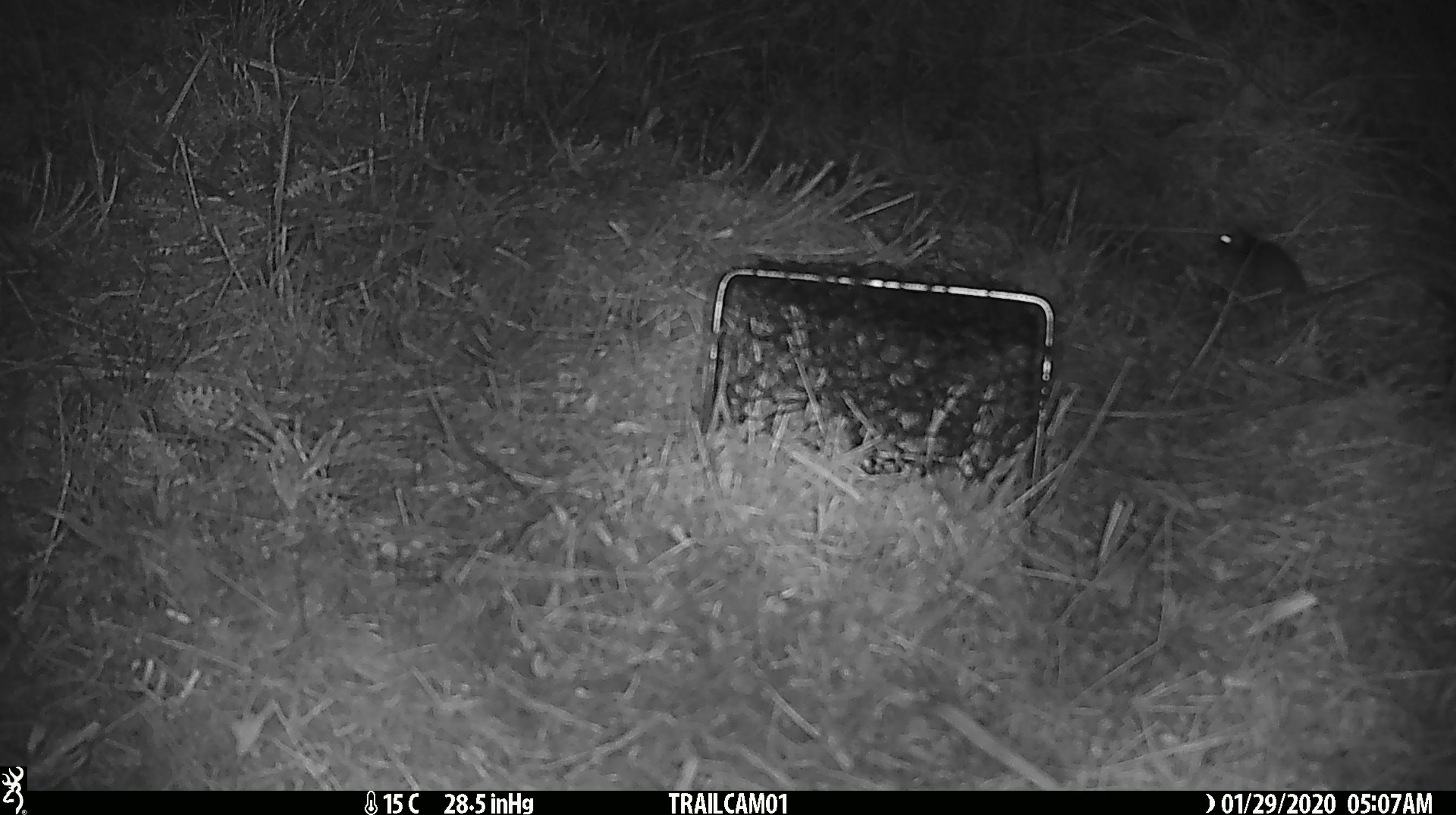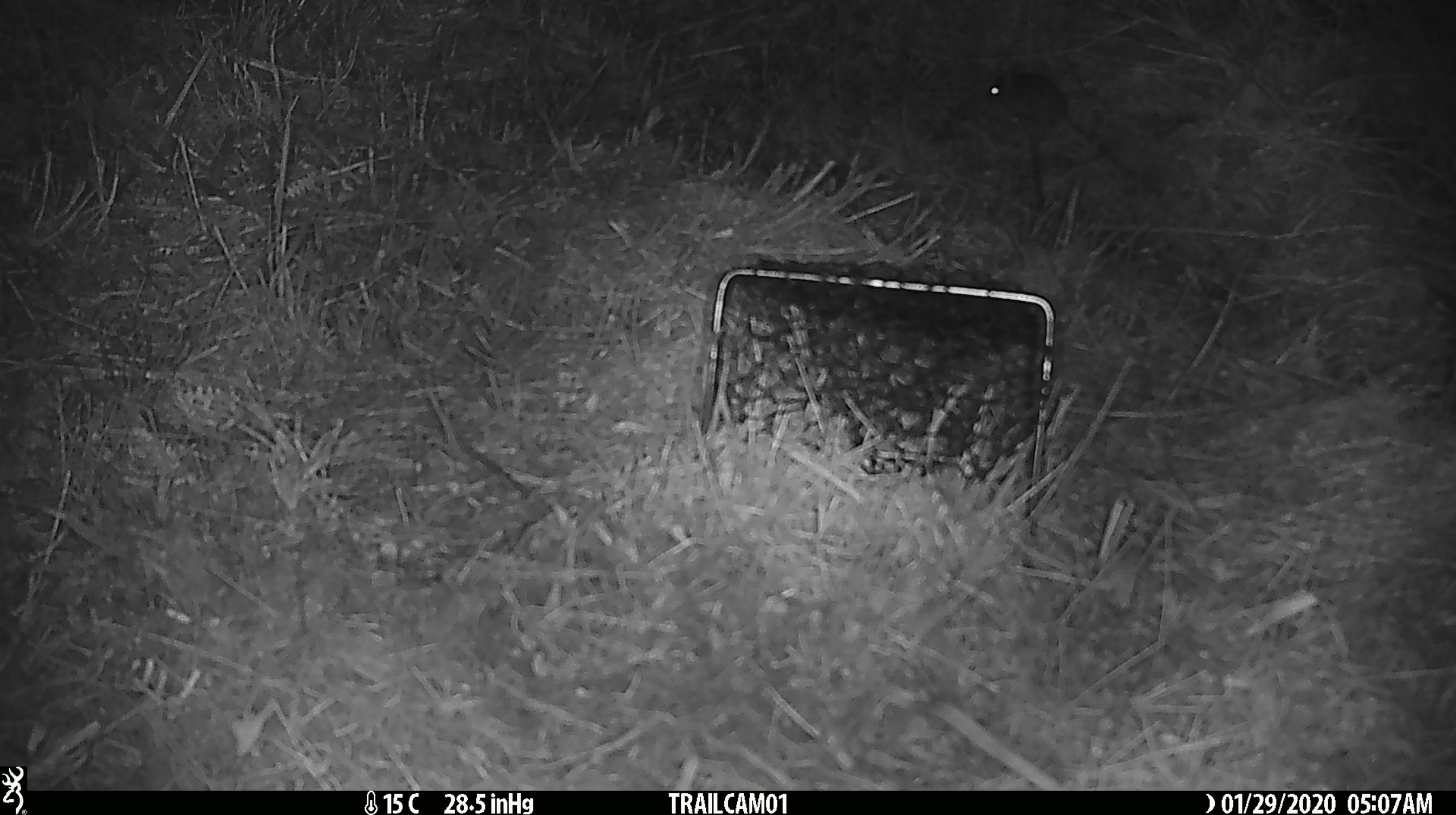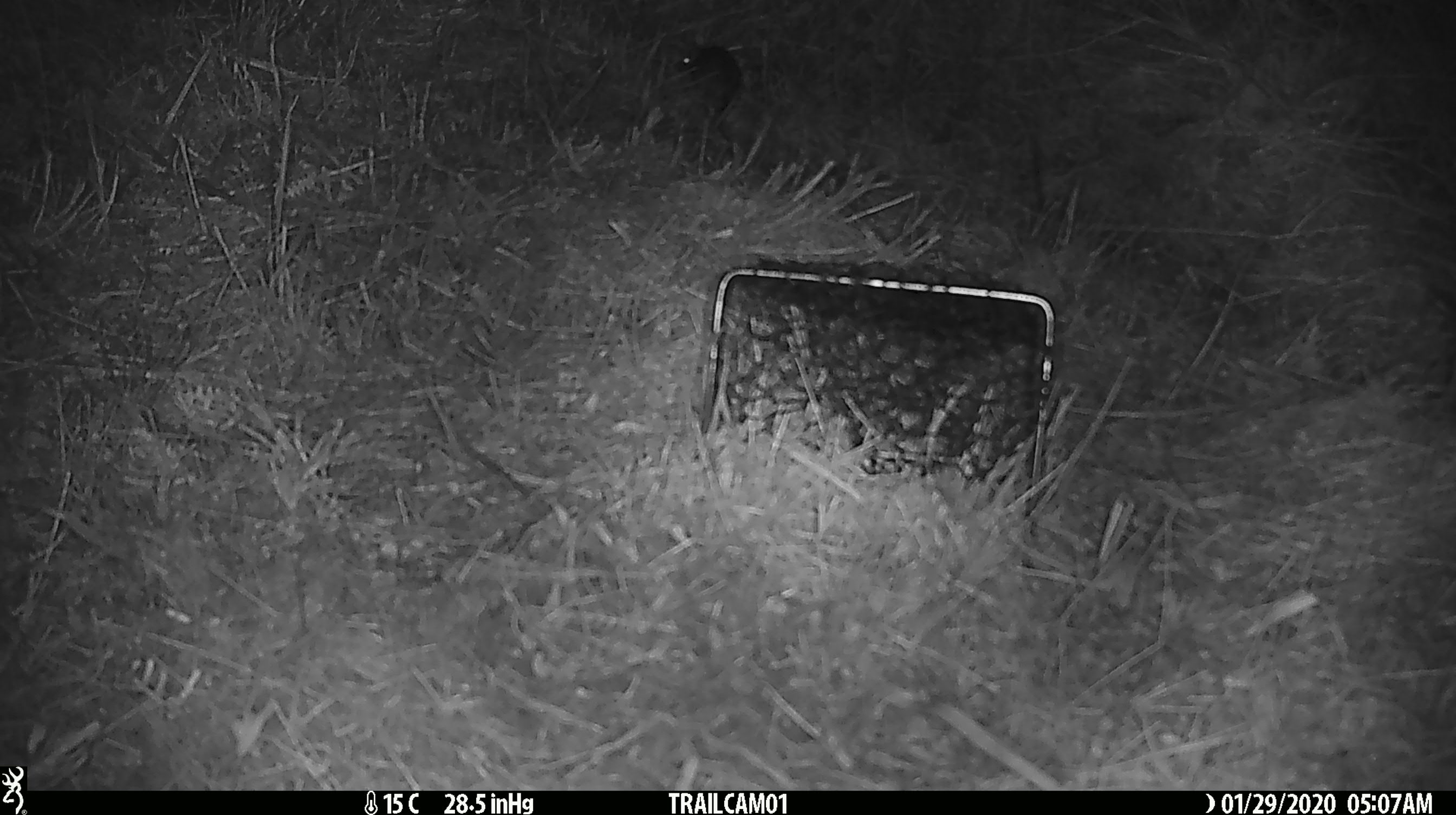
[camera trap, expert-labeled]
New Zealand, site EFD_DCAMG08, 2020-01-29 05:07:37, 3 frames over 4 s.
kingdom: Animalia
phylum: Chordata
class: Mammalia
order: Rodentia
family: Muridae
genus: Mus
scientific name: Mus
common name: mouse